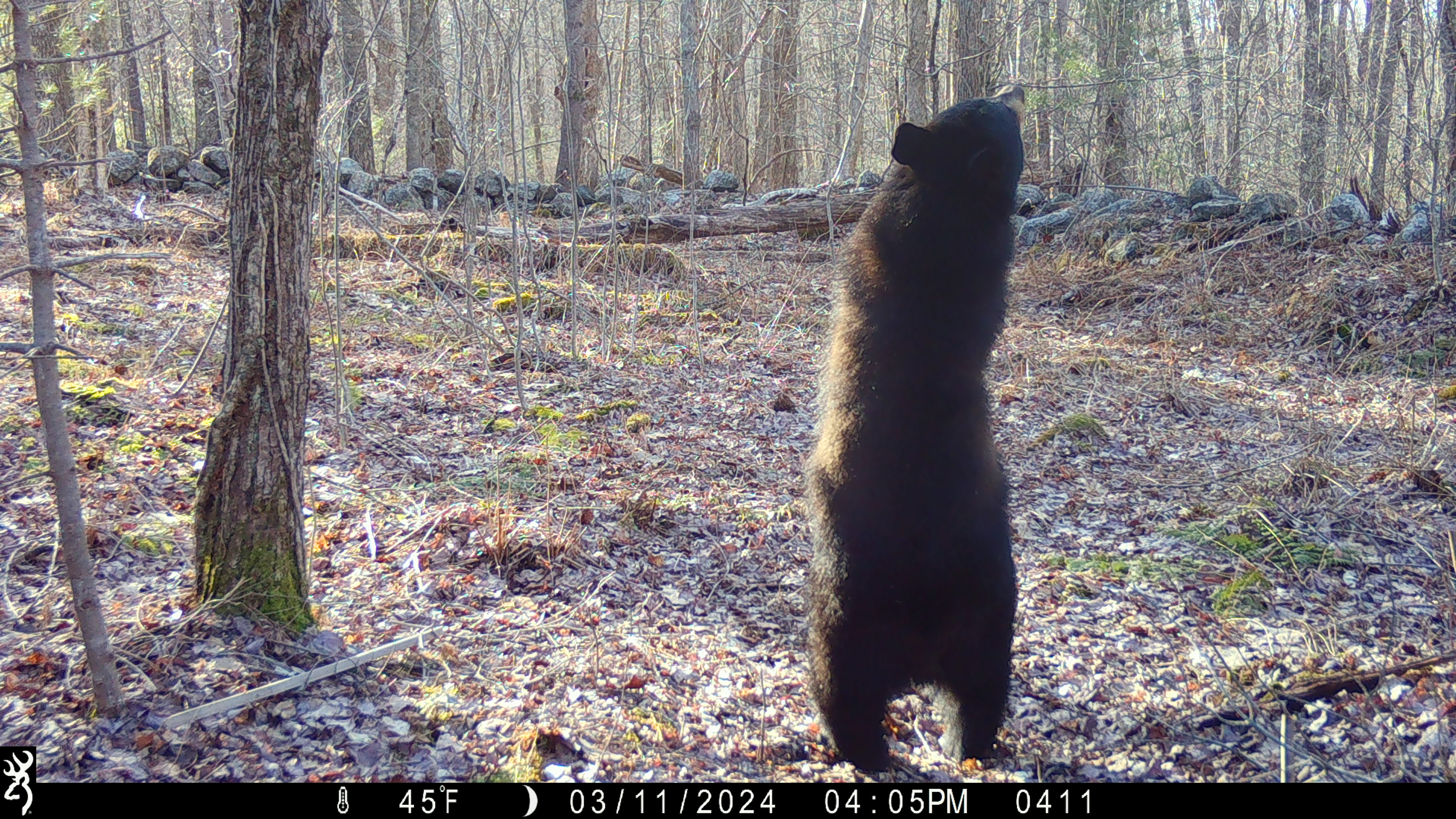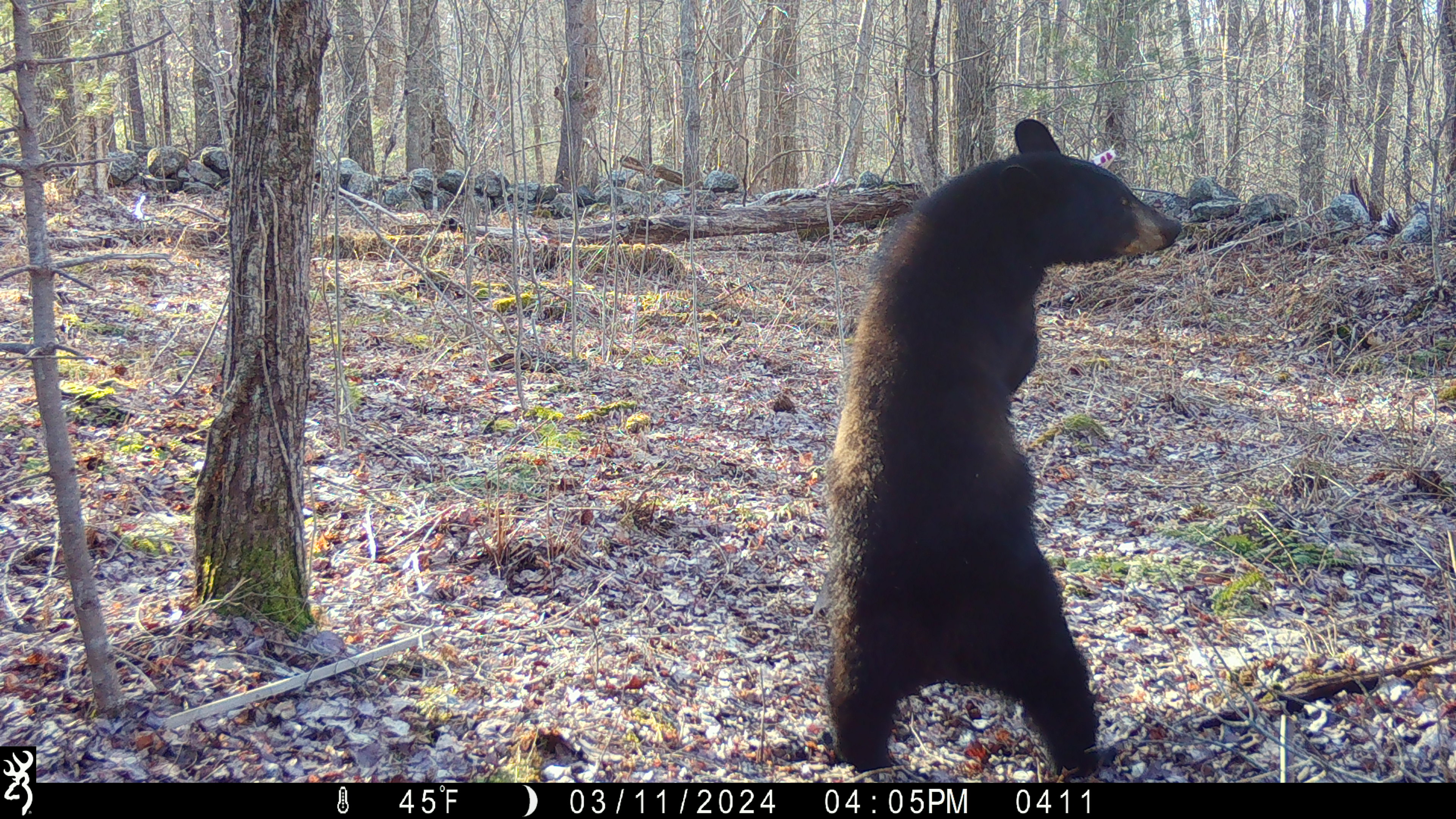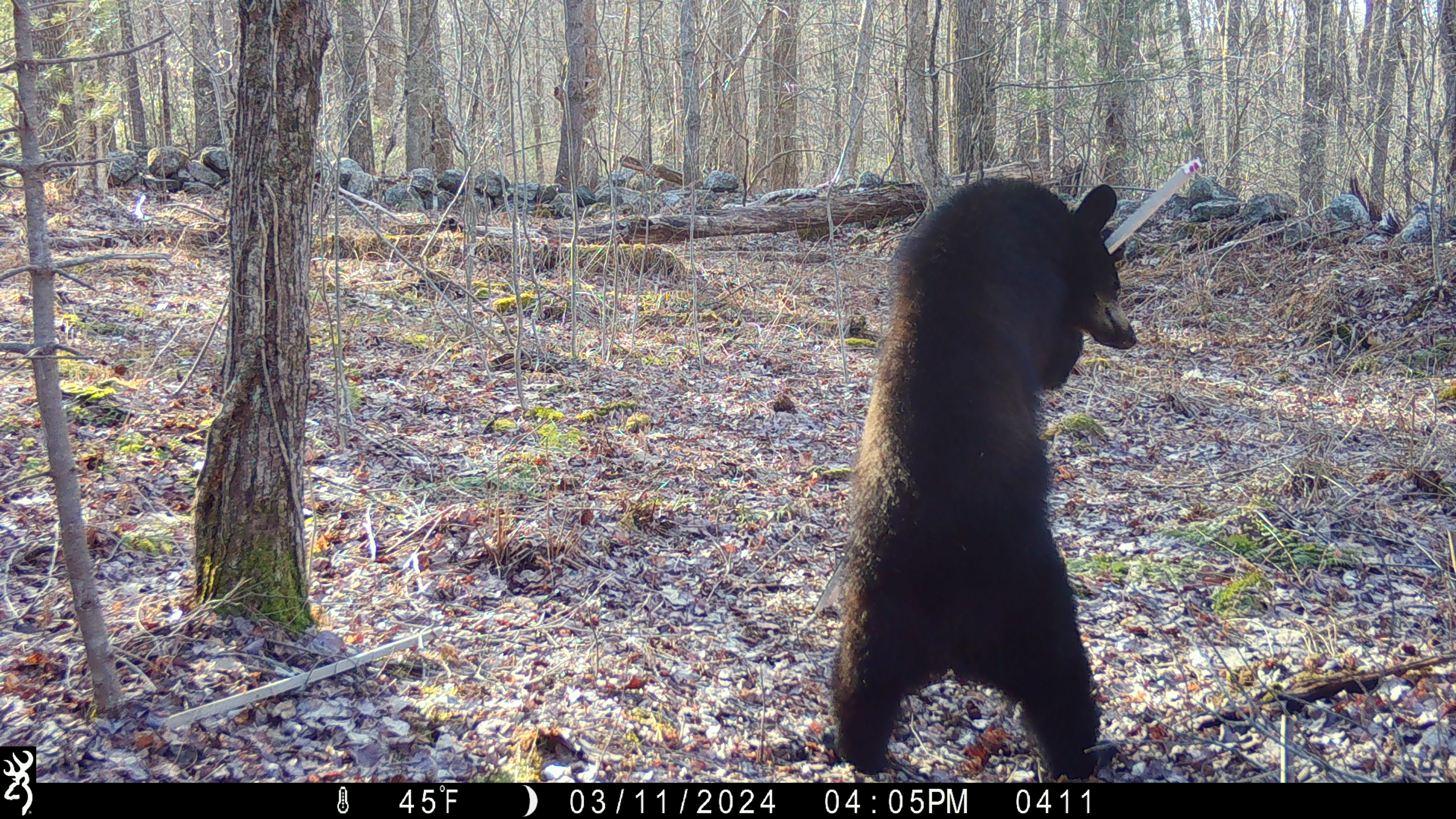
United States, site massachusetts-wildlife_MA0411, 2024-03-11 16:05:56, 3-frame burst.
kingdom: Animalia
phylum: Chordata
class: Mammalia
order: Carnivora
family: Ursidae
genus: Ursus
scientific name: Ursus americanus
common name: black bear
Black bear (Ursus americanus).